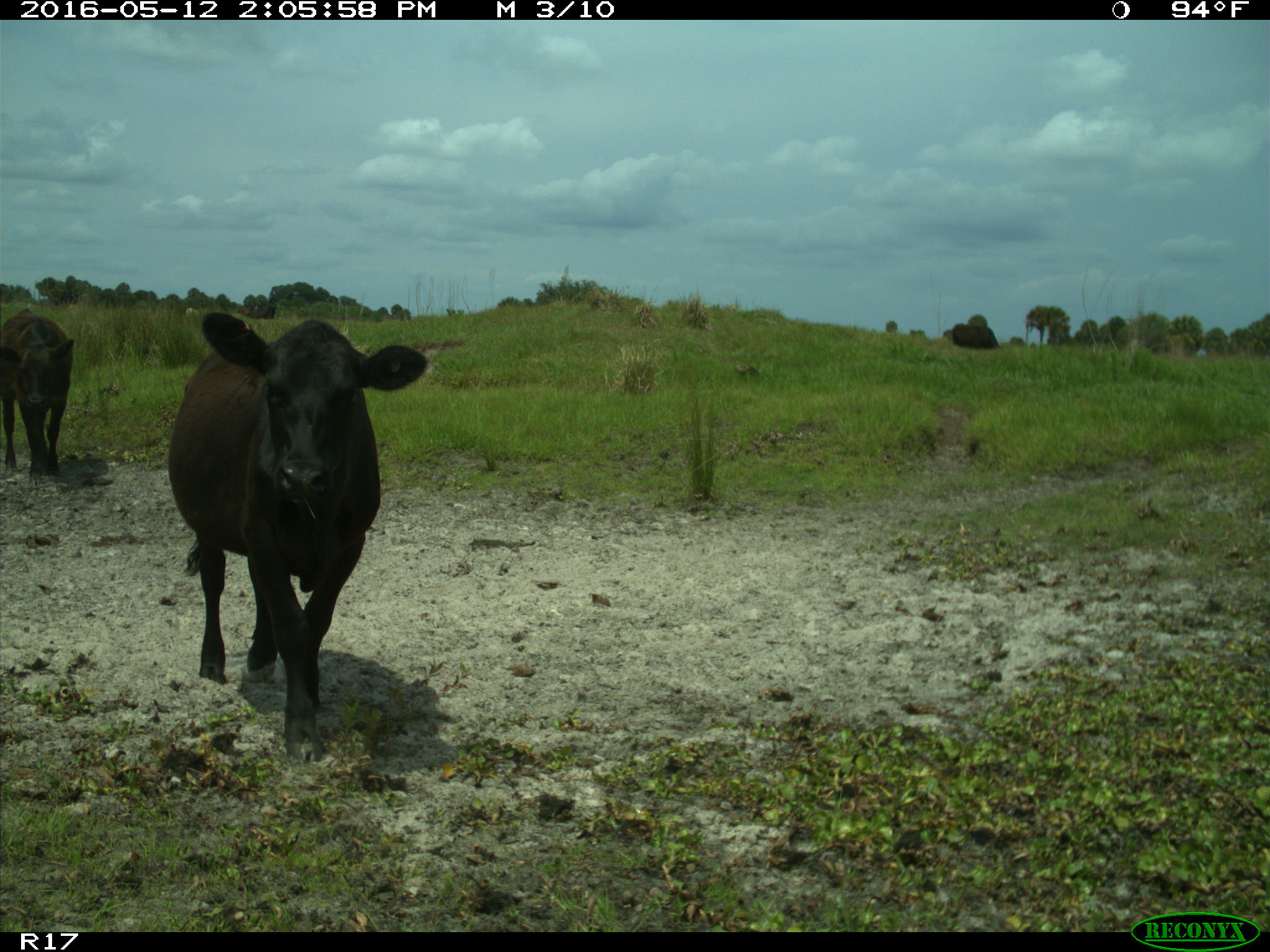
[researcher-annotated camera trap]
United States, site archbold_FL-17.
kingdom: Animalia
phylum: Chordata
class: Mammalia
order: Artiodactyla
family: Bovidae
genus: Bos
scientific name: Bos taurus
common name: domestic cow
Bos taurus (domestic cow).